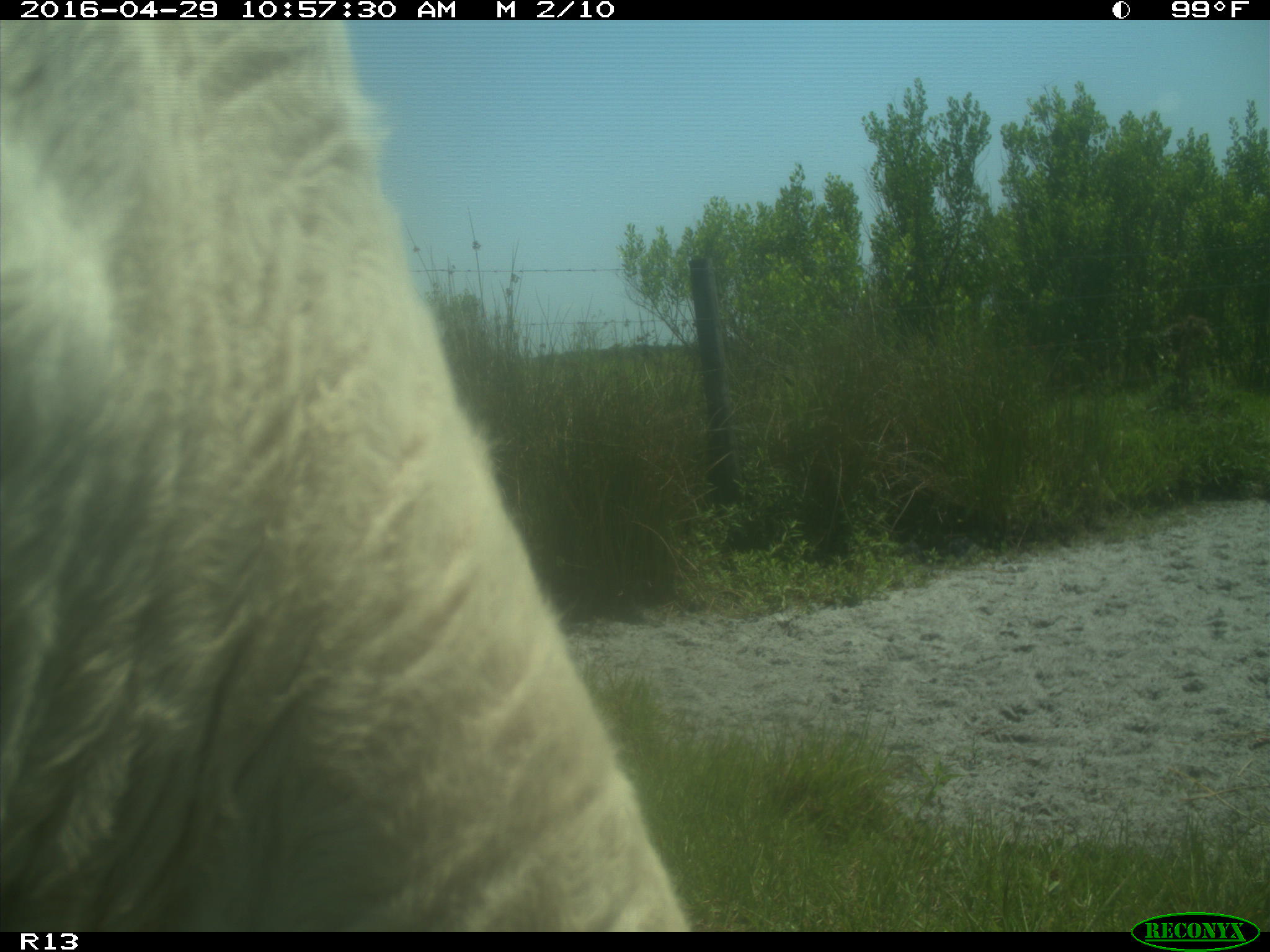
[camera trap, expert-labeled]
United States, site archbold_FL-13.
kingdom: Animalia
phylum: Chordata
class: Mammalia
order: Artiodactyla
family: Bovidae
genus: Bos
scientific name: Bos taurus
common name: domestic cow